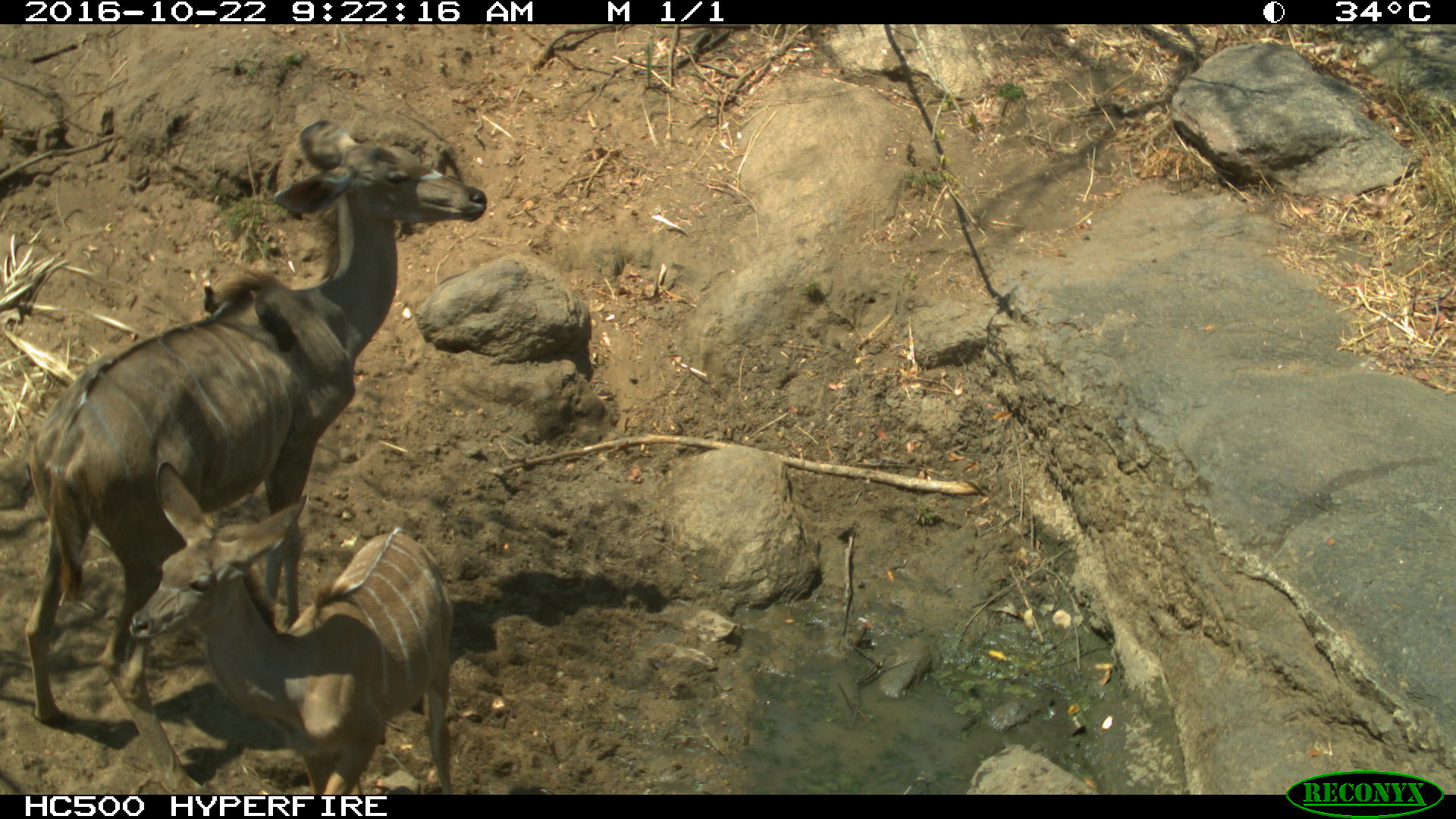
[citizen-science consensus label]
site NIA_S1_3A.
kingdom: Animalia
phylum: Chordata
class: Mammalia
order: Artiodactyla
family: Bovidae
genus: Tragelaphus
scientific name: Tragelaphus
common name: kudu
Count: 2.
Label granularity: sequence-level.